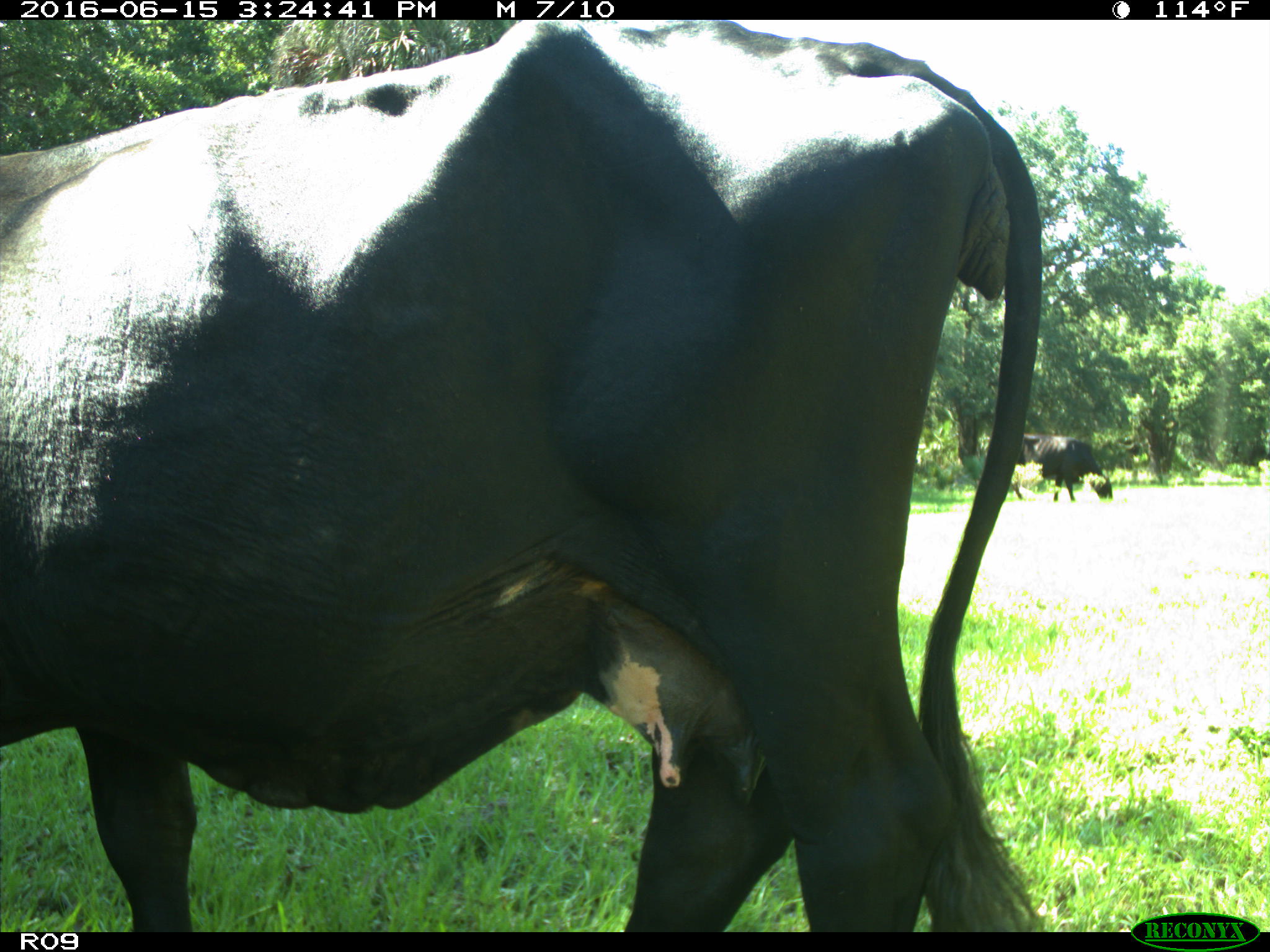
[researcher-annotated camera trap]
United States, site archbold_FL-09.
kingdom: Animalia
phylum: Chordata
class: Mammalia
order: Artiodactyla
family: Bovidae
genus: Bos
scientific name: Bos taurus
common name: domestic cow